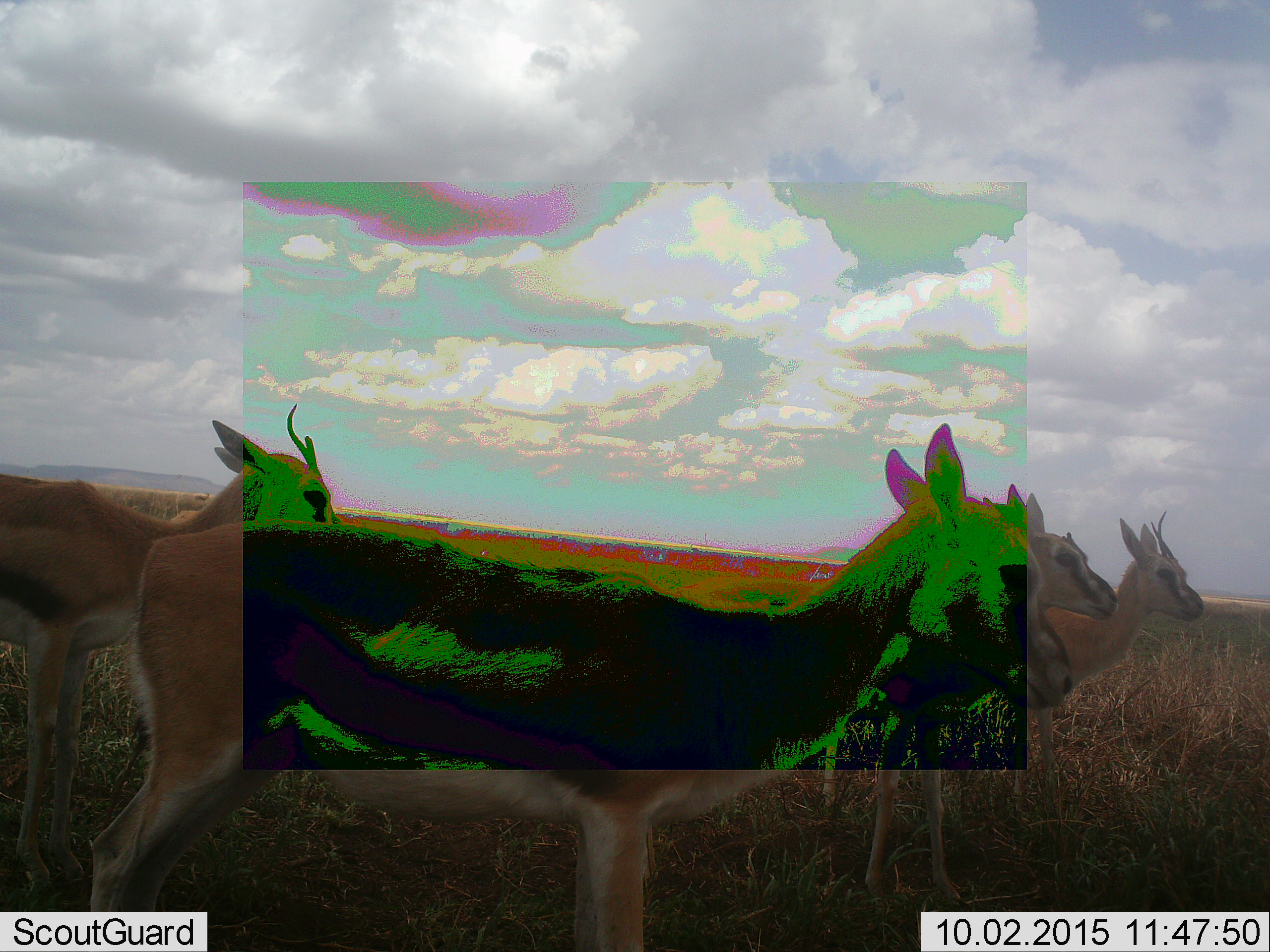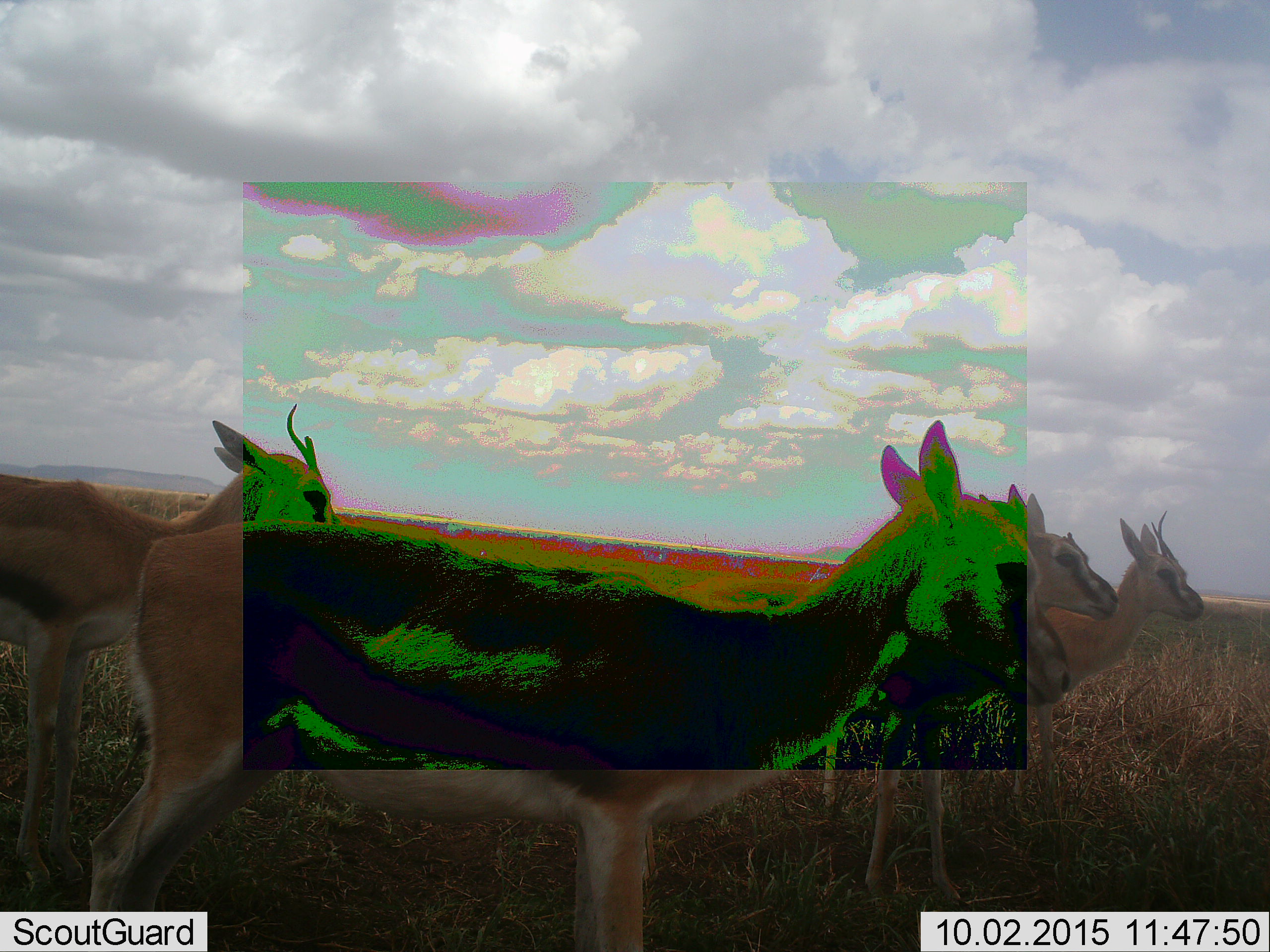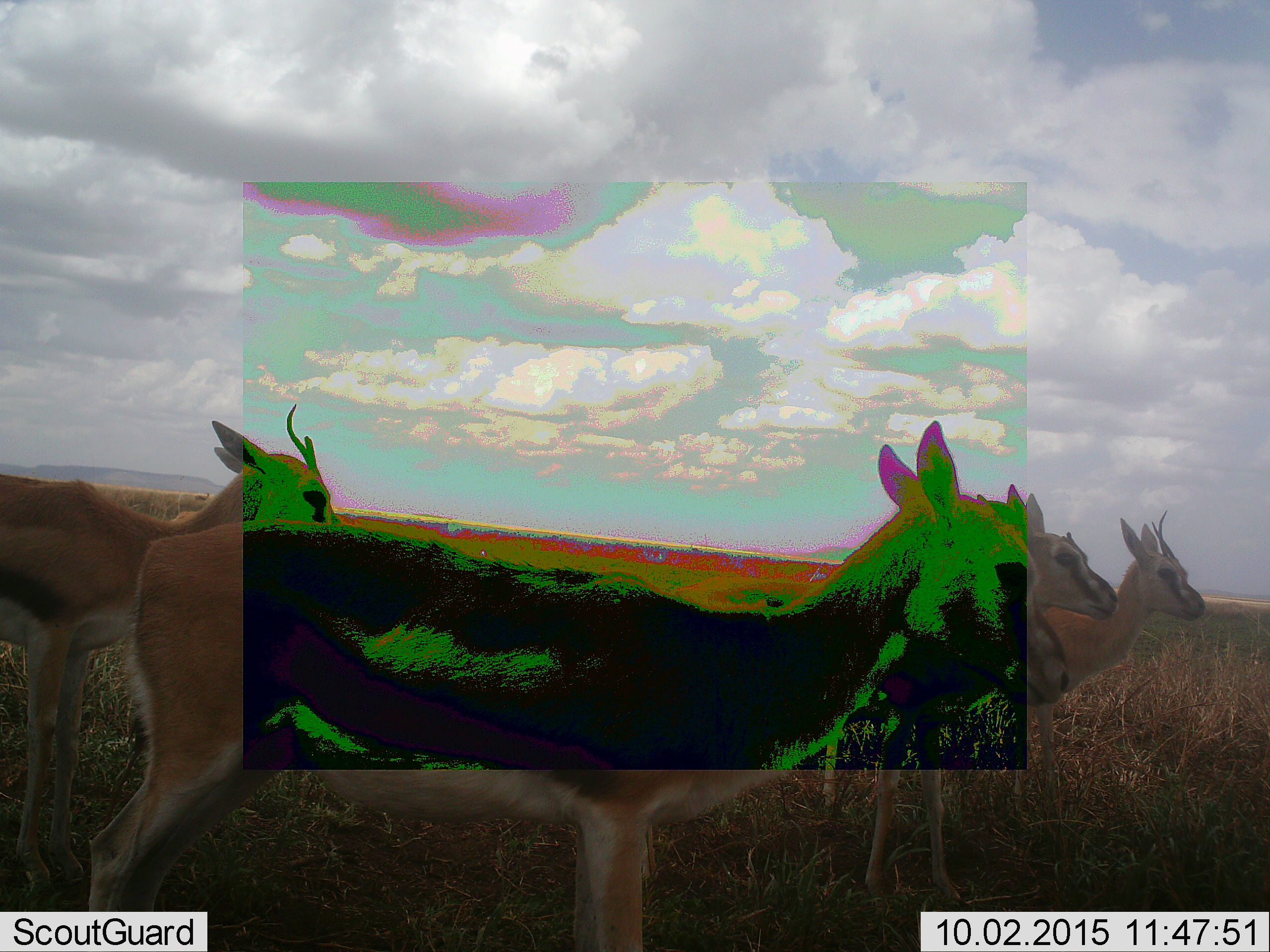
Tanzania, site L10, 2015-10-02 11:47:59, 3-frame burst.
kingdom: Animalia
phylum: Chordata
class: Mammalia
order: Artiodactyla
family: Bovidae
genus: Eudorcas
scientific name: Eudorcas thomsonii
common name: thomson's gazelle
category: gazellethomsons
Gazellethomsons (thomson's gazelle) (Eudorcas thomsonii), count 4. Behavior (volunteer vote fractions): standing 89%, resting 0%, moving 11%, interacting 0%. Young present (vote fraction): 0%. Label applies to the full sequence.